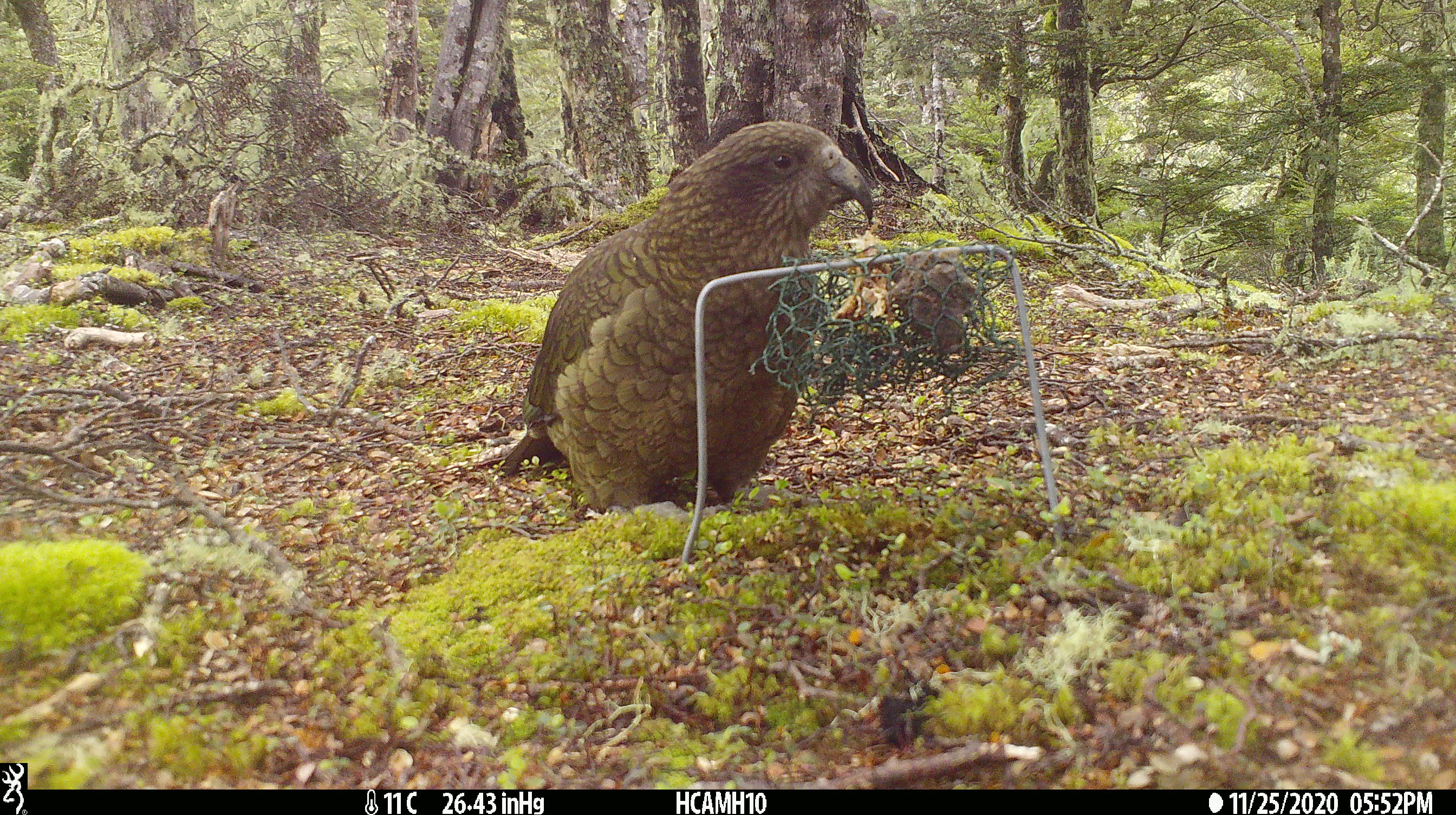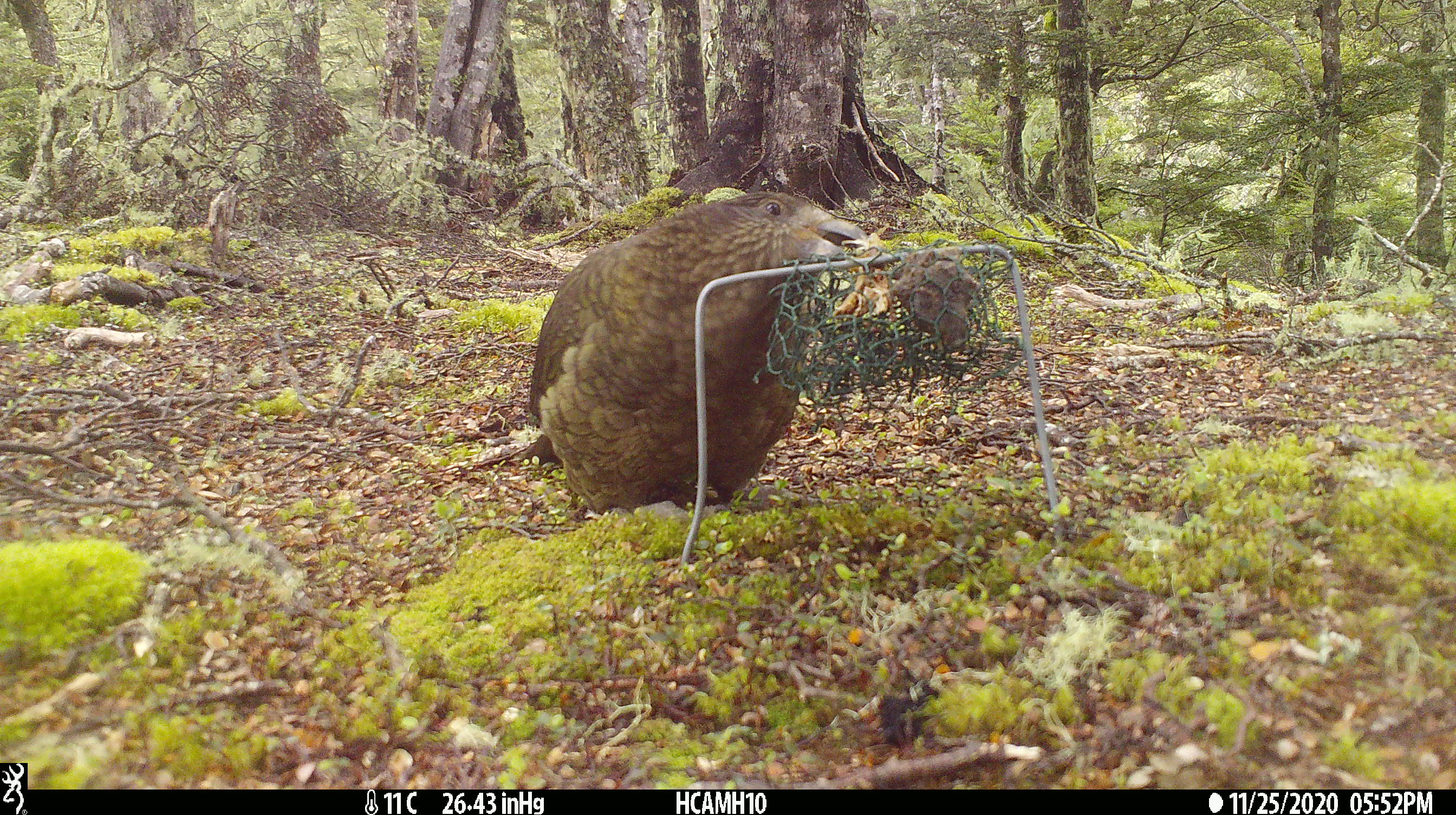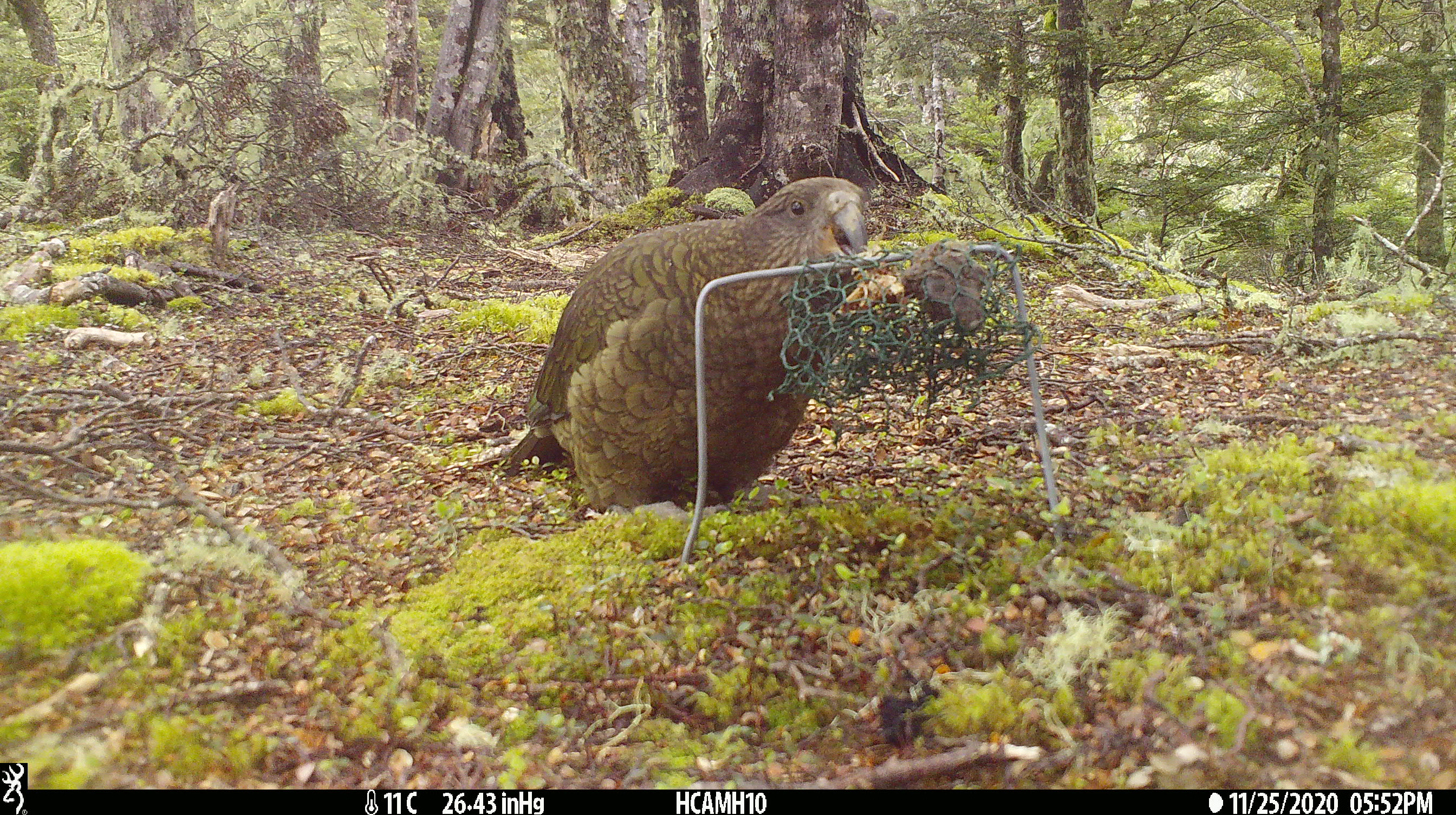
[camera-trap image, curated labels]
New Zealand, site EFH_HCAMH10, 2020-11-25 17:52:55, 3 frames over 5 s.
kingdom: Animalia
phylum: Chordata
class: Aves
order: Psittaciformes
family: Strigopidae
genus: Nestor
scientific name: Nestor notabilis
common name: kea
Kea (Nestor notabilis).